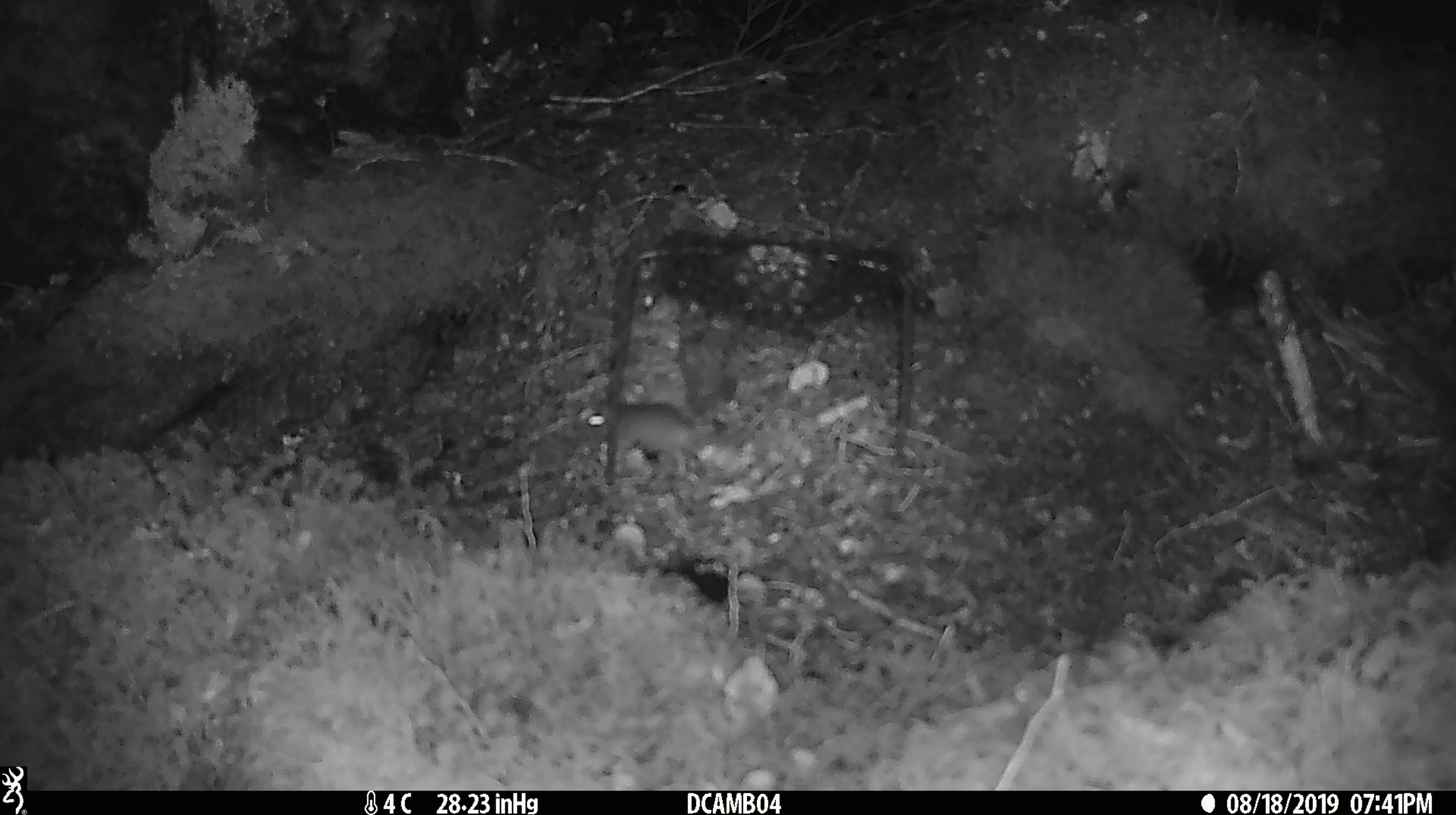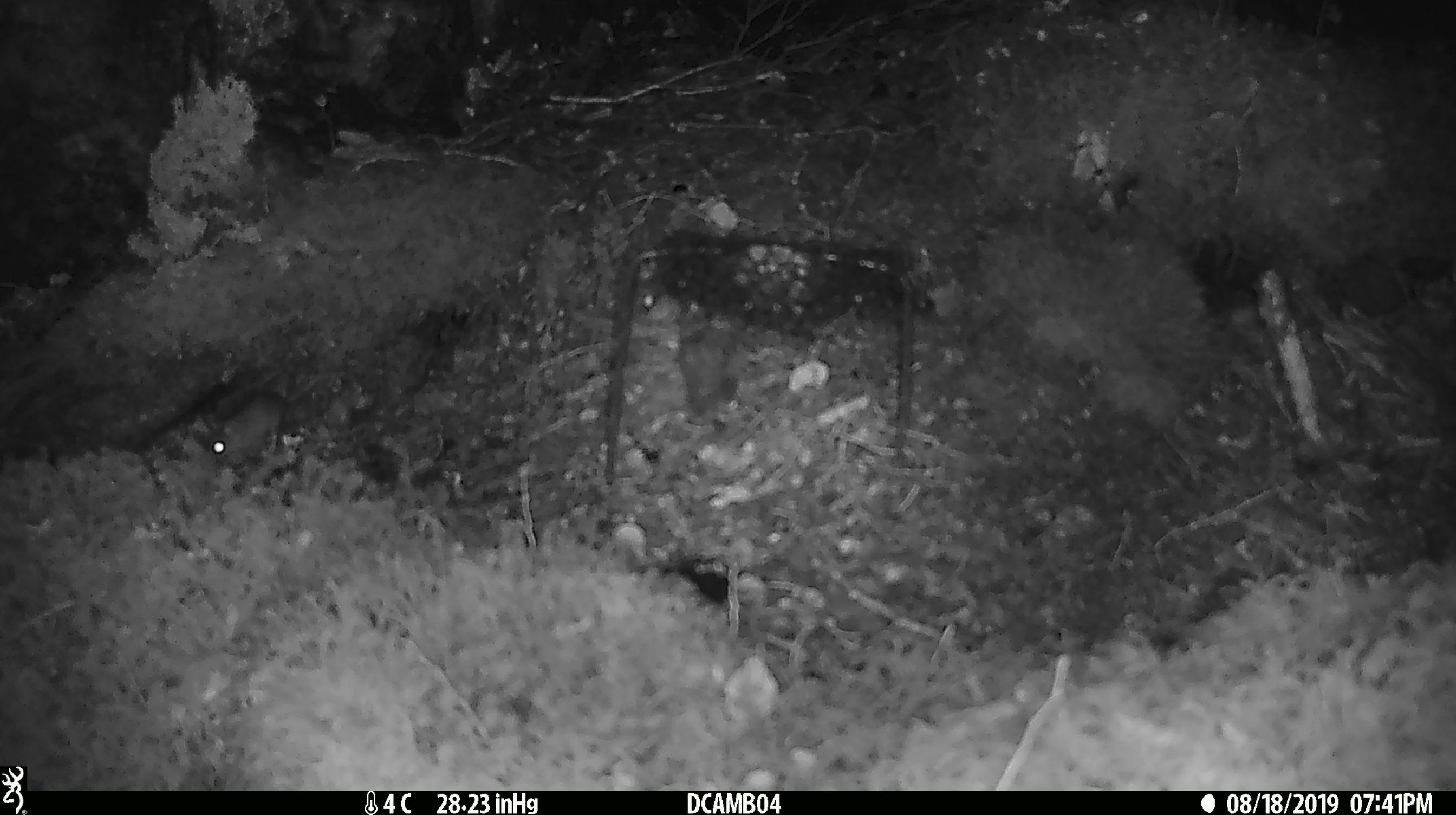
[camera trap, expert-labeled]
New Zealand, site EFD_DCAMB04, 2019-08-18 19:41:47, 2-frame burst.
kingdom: Animalia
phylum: Chordata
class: Mammalia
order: Rodentia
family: Muridae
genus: Mus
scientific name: Mus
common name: mouse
Mouse (Mus).